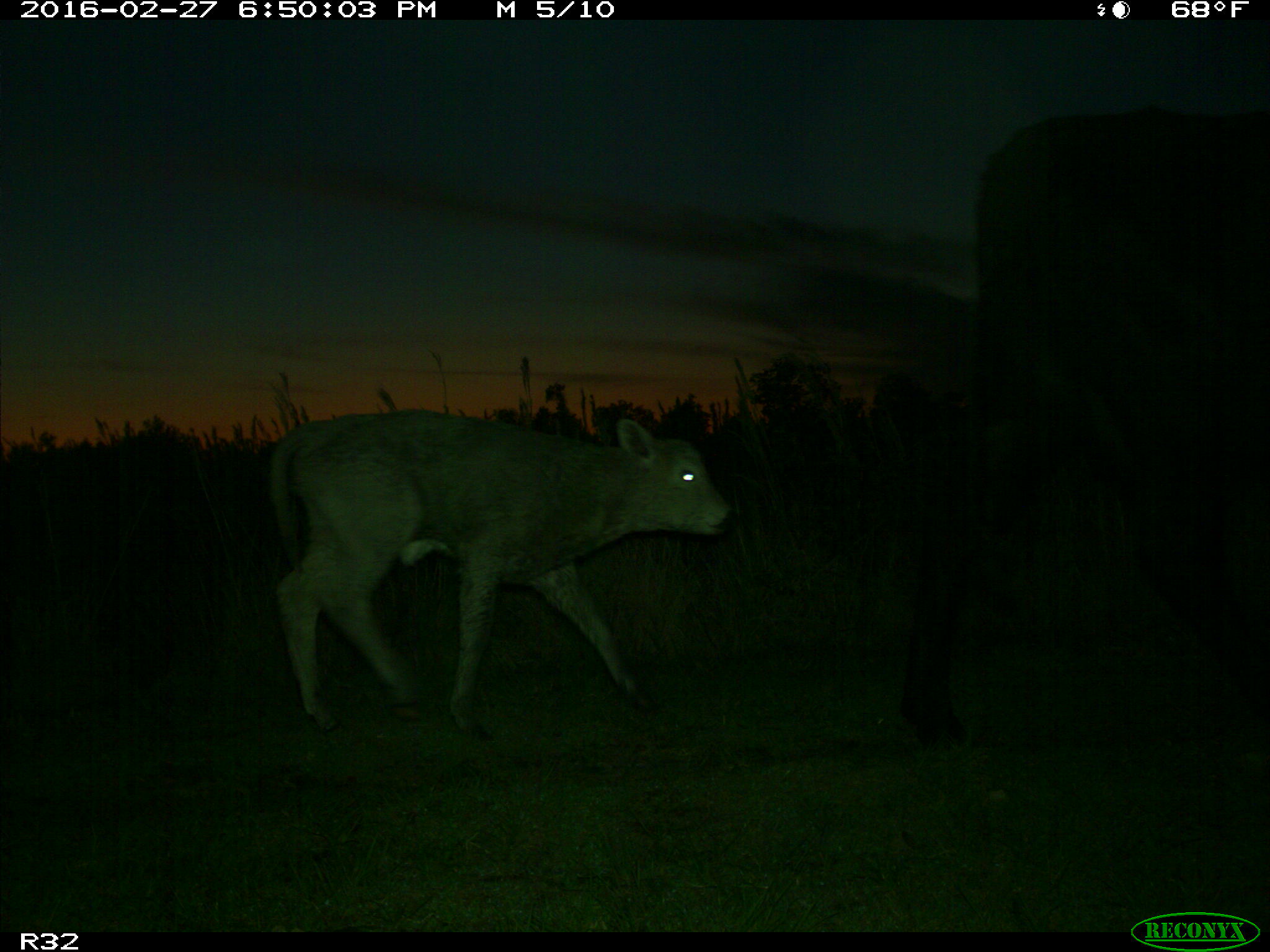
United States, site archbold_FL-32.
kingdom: Animalia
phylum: Chordata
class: Mammalia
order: Artiodactyla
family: Bovidae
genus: Bos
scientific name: Bos taurus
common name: domestic cow